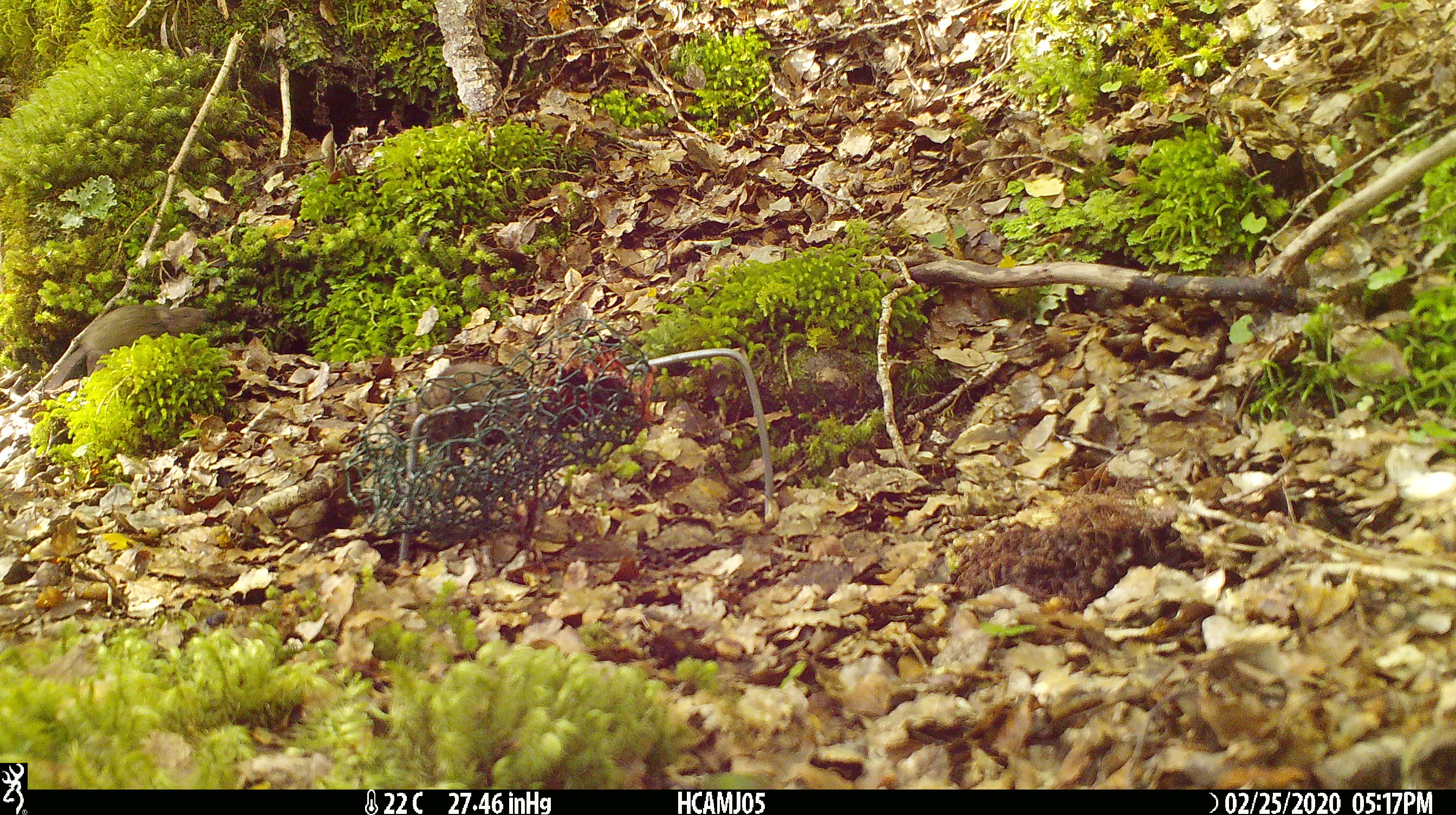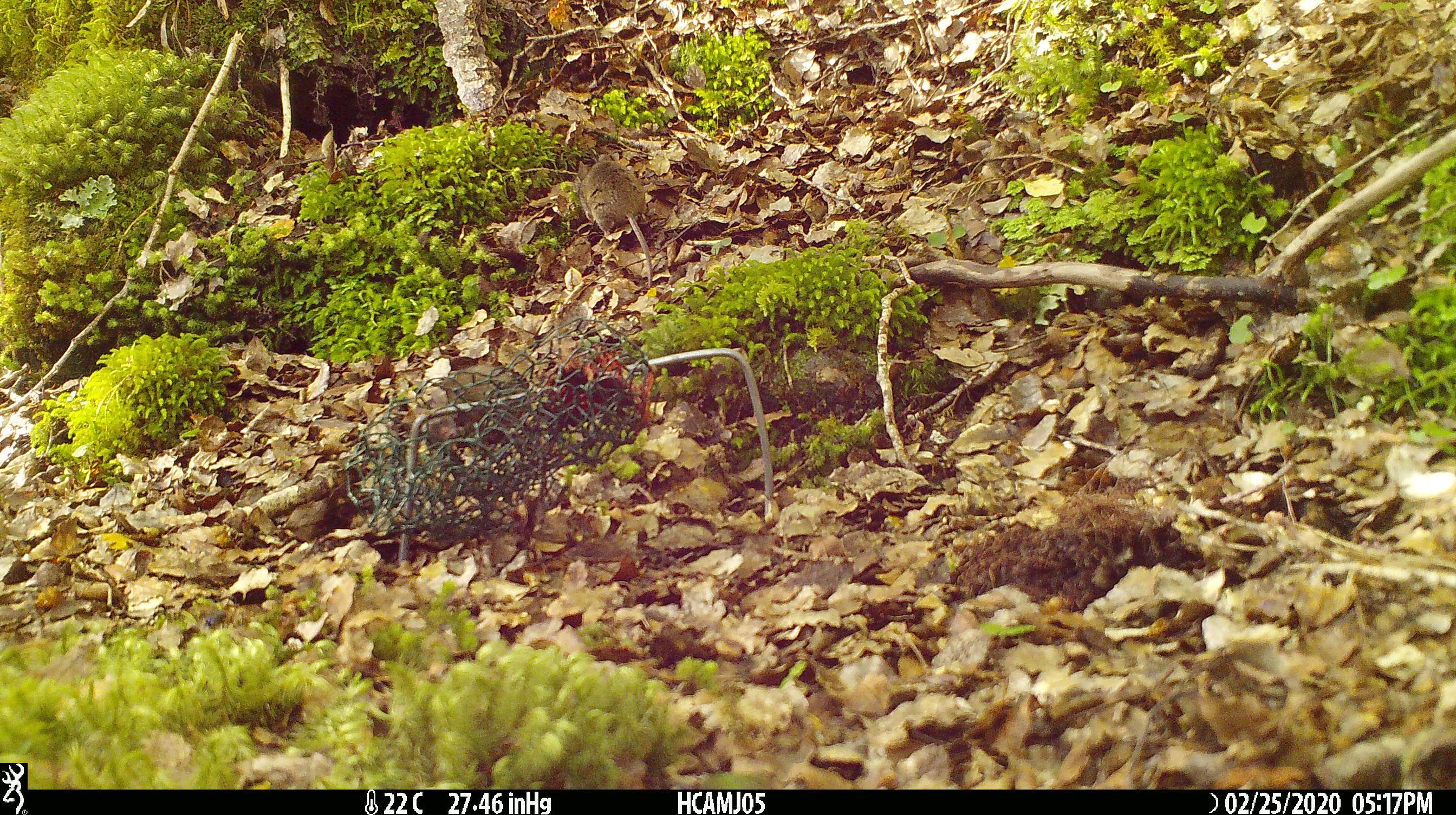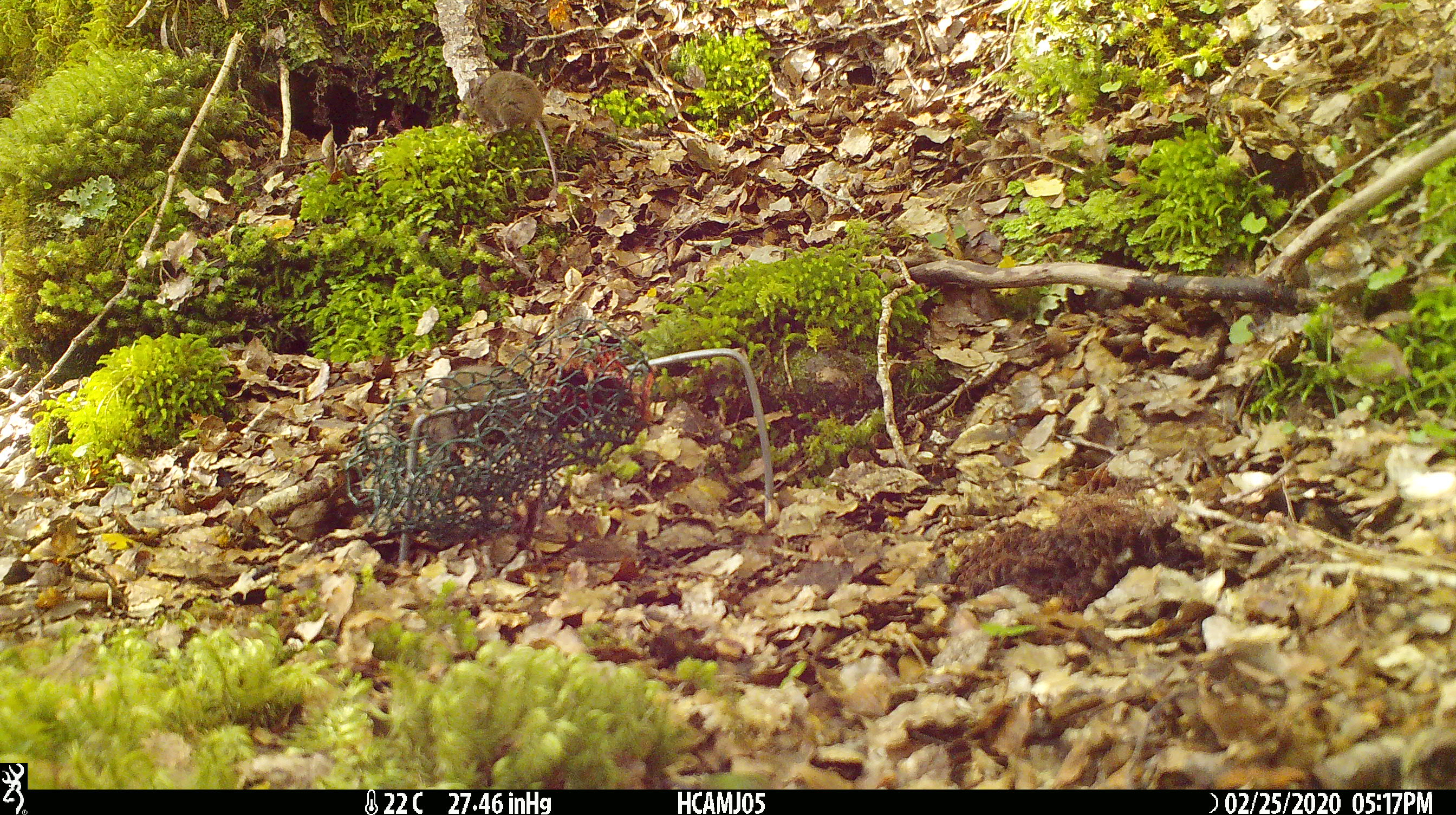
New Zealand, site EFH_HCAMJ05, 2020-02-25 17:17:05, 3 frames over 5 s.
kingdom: Animalia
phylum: Chordata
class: Mammalia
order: Rodentia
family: Muridae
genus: Mus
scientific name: Mus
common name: mouse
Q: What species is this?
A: Mouse (Mus).